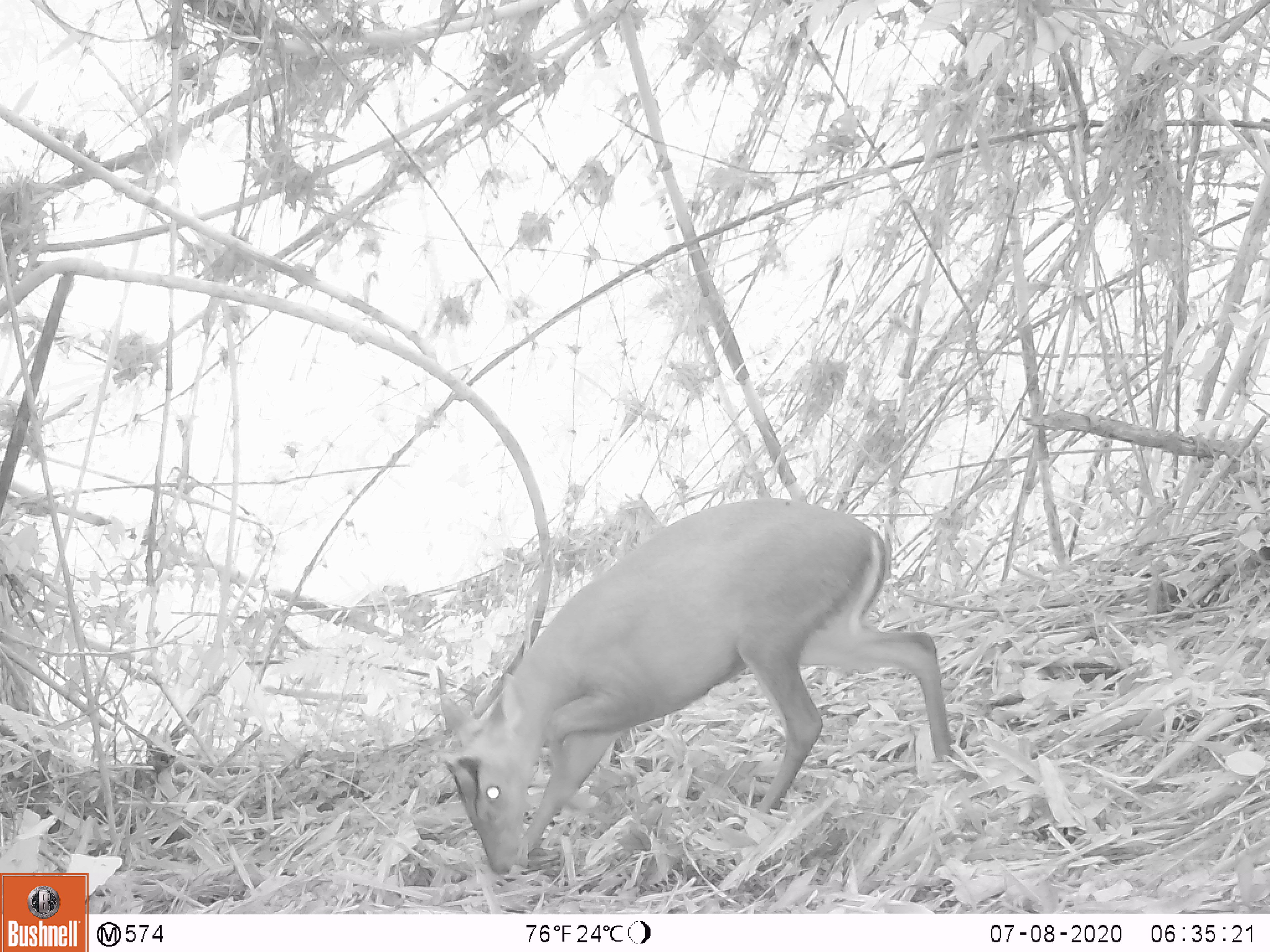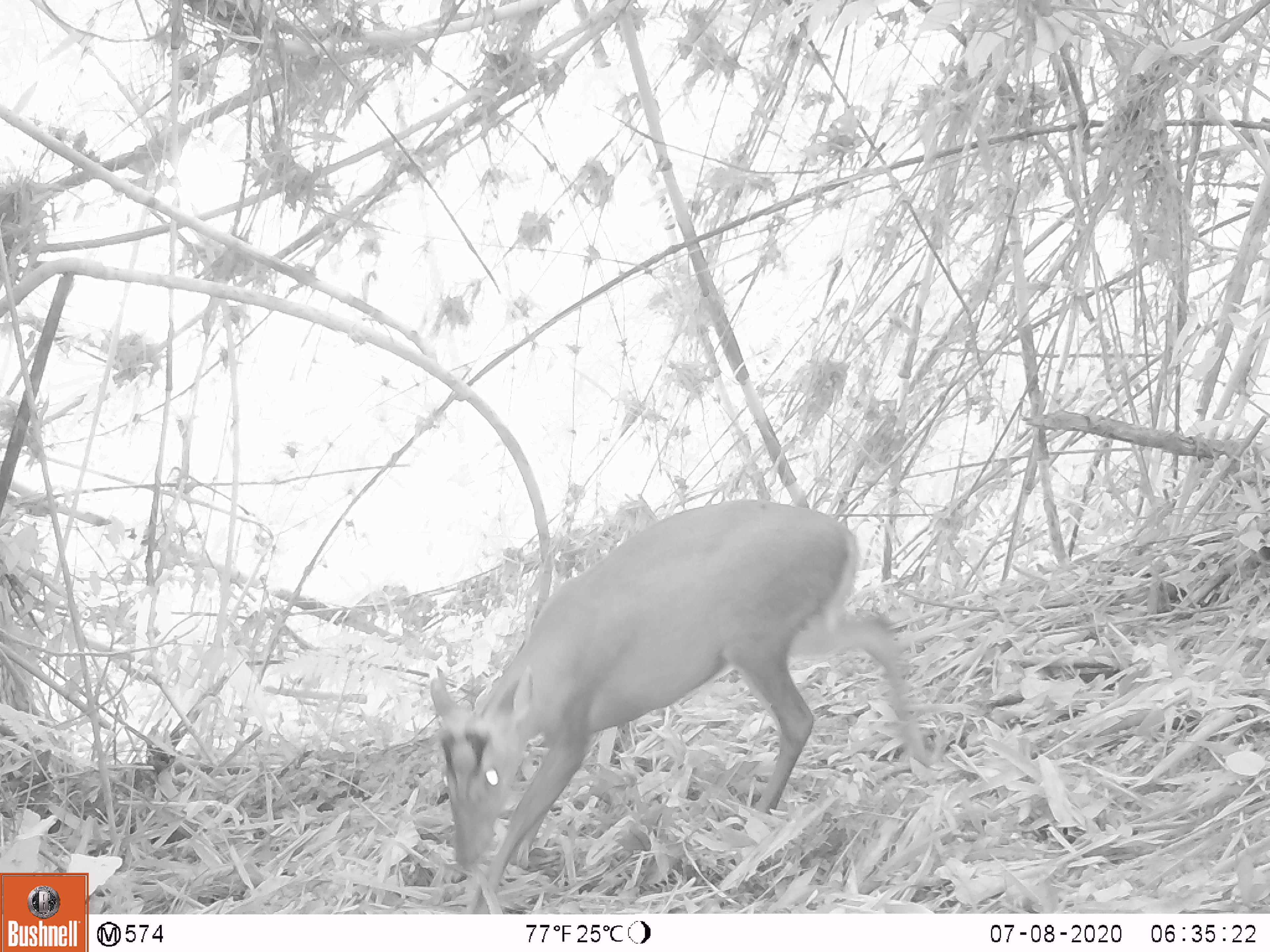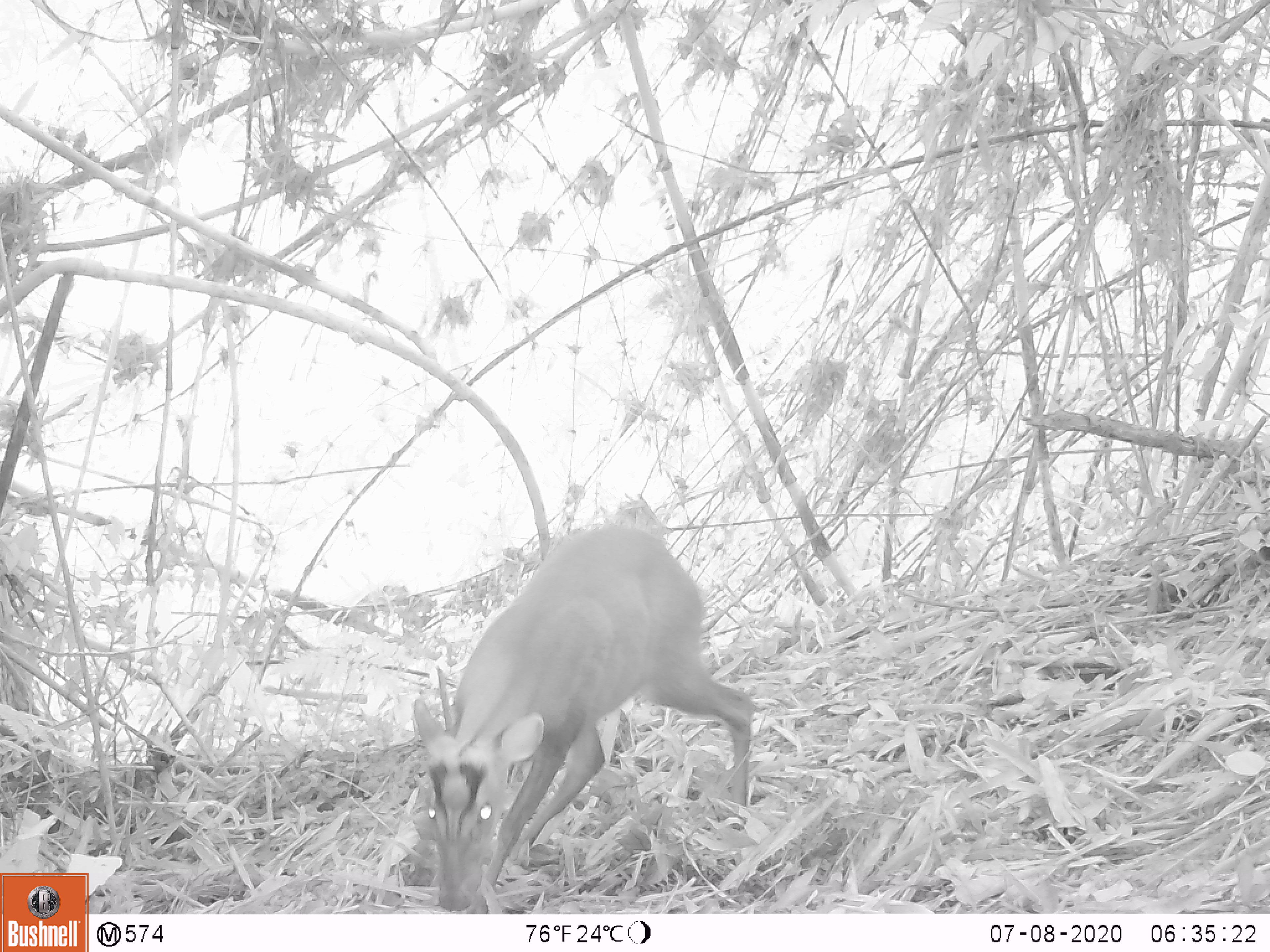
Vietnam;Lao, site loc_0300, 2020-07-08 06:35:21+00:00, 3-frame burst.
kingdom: Animalia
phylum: Chordata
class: Mammalia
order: Artiodactyla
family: Cervidae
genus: Muntiacus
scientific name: Muntiacus rooseveltorum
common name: roosevelt's muntjac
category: roosevelts muntjac group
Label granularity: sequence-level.